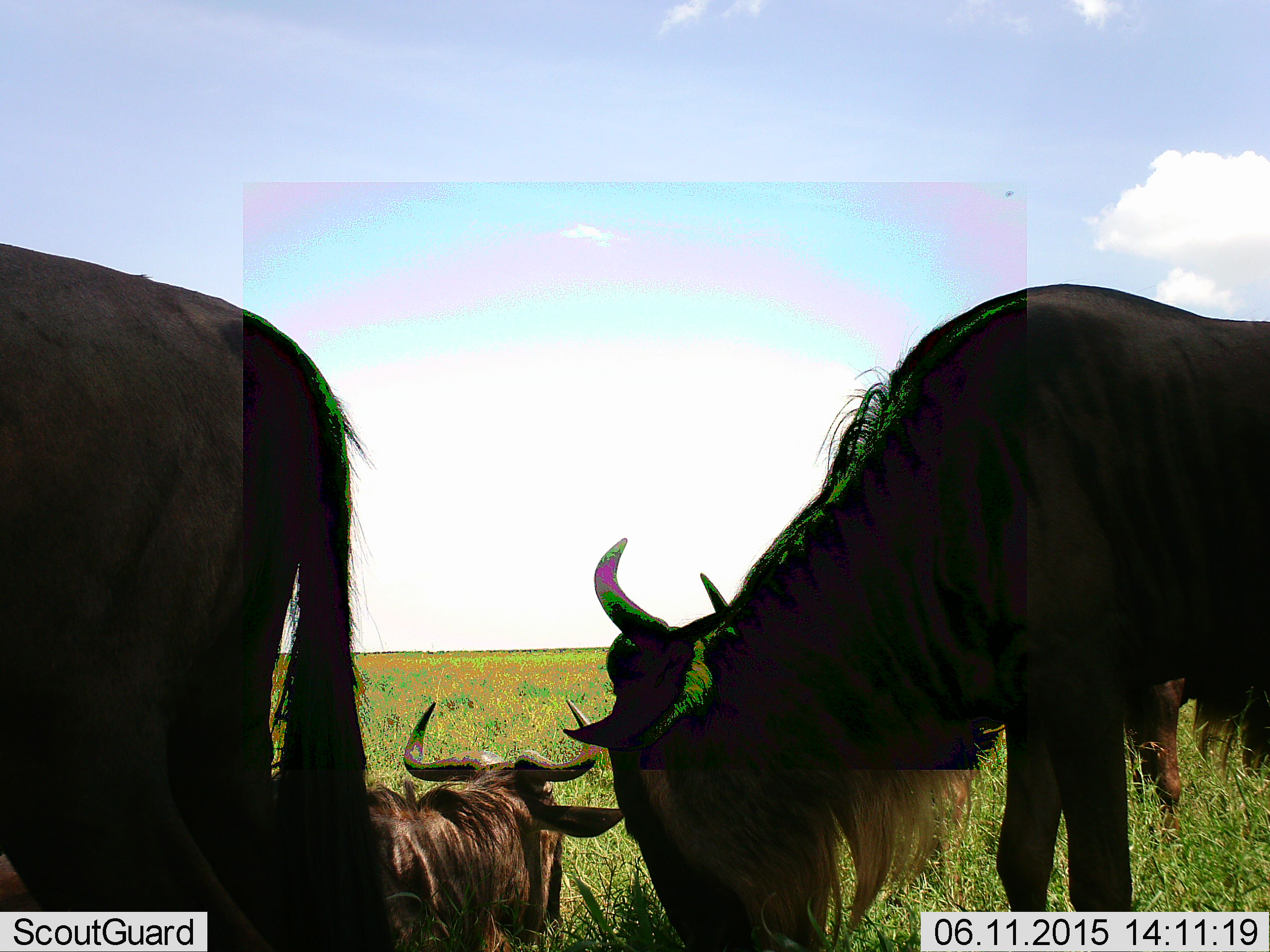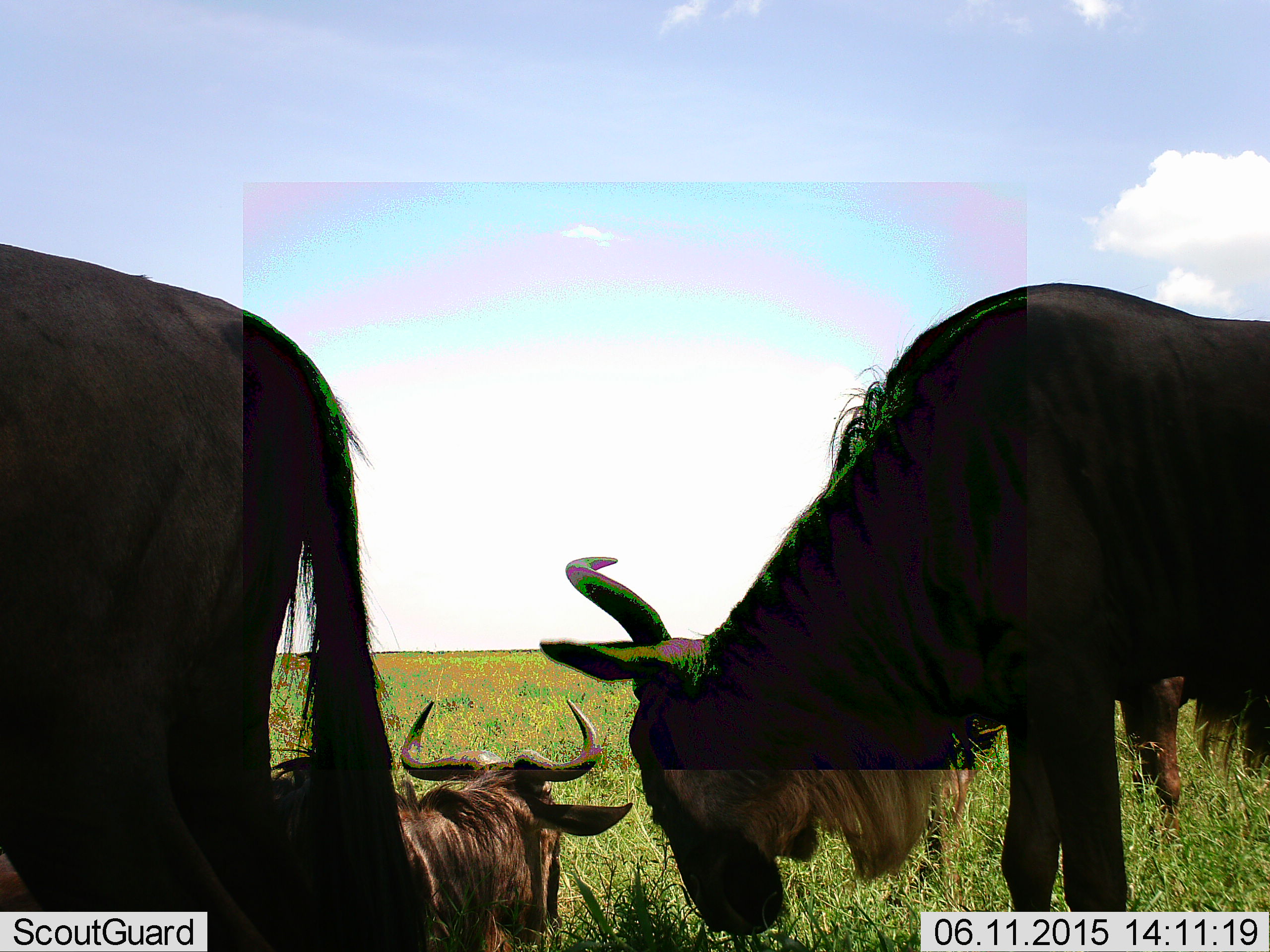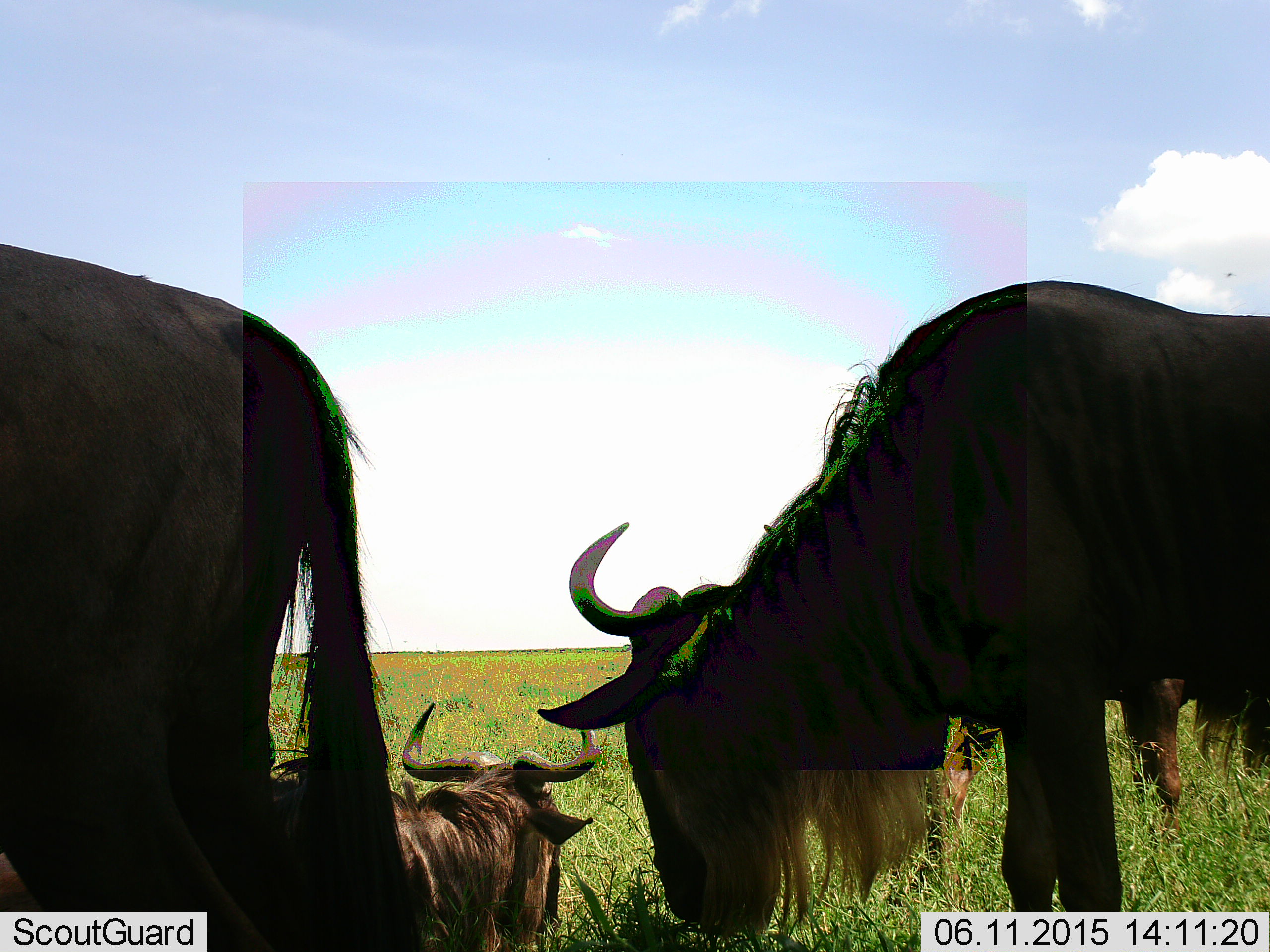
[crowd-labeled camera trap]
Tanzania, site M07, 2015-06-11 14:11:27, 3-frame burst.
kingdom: Animalia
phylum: Chordata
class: Mammalia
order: Artiodactyla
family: Bovidae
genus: Connochaetes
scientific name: Connochaetes taurinus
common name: blue wildebeest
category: wildebeest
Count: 4.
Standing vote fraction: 80%.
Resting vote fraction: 80%.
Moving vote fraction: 0%.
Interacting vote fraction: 0%.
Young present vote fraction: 0%.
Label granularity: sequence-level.